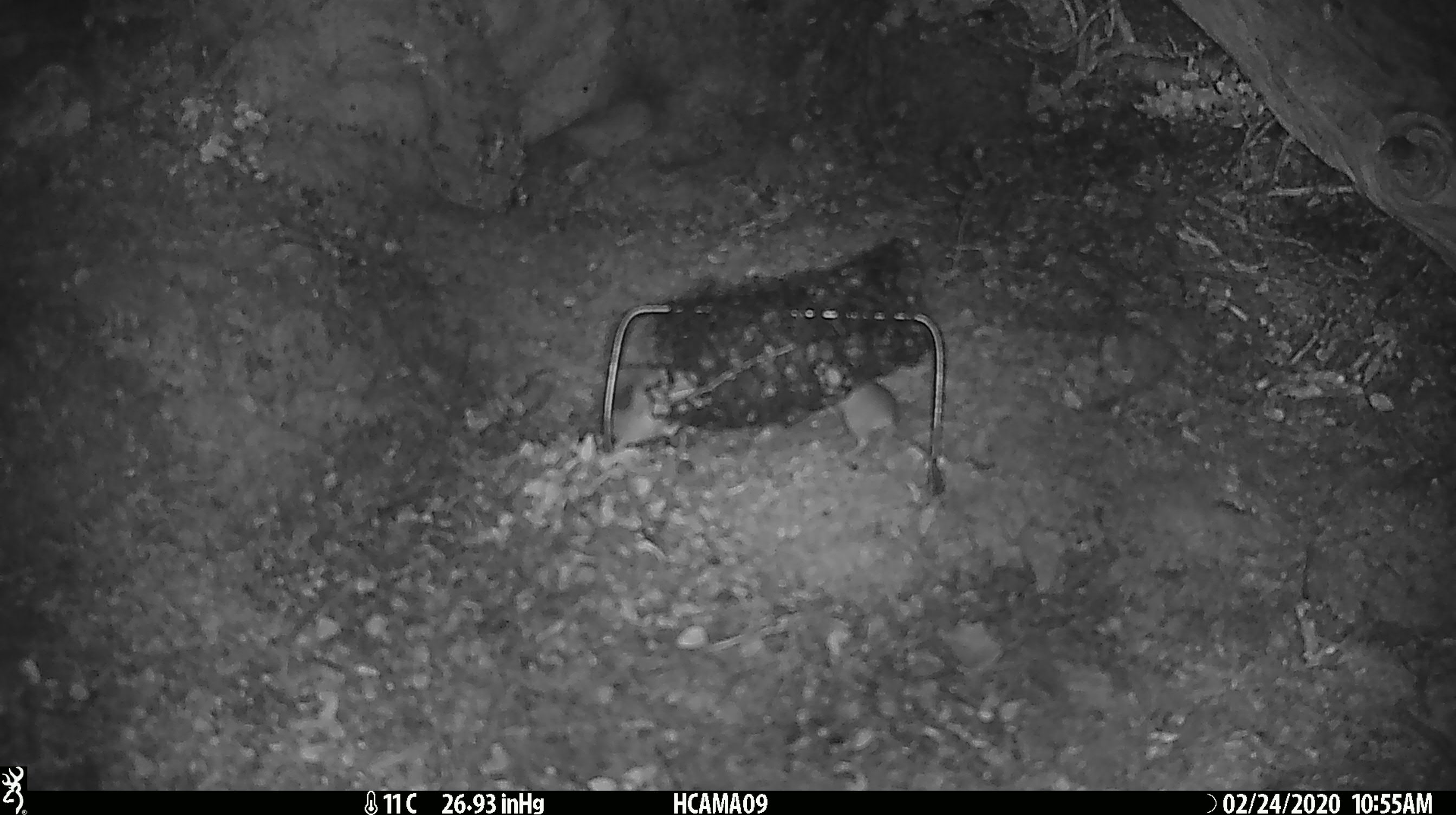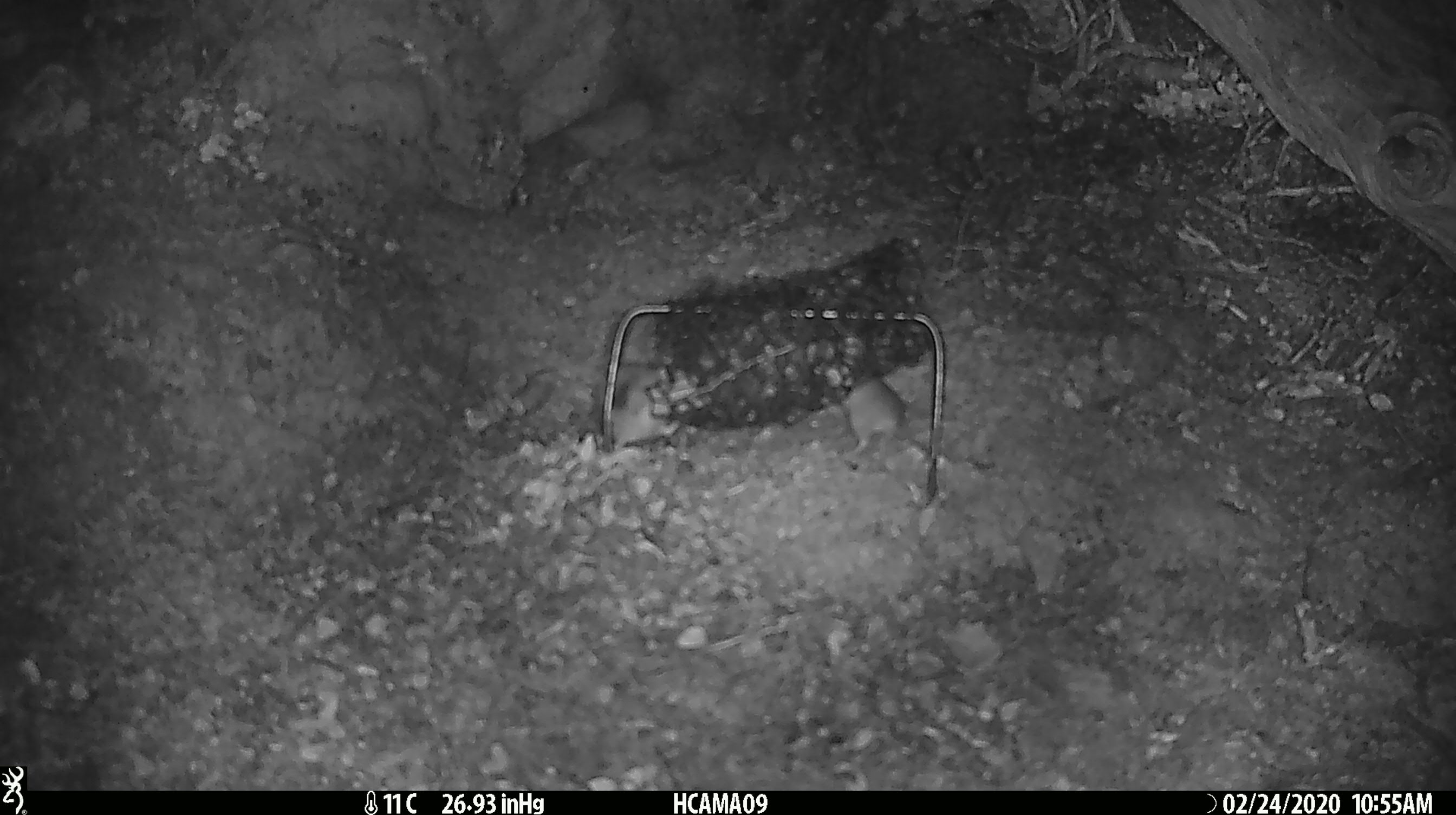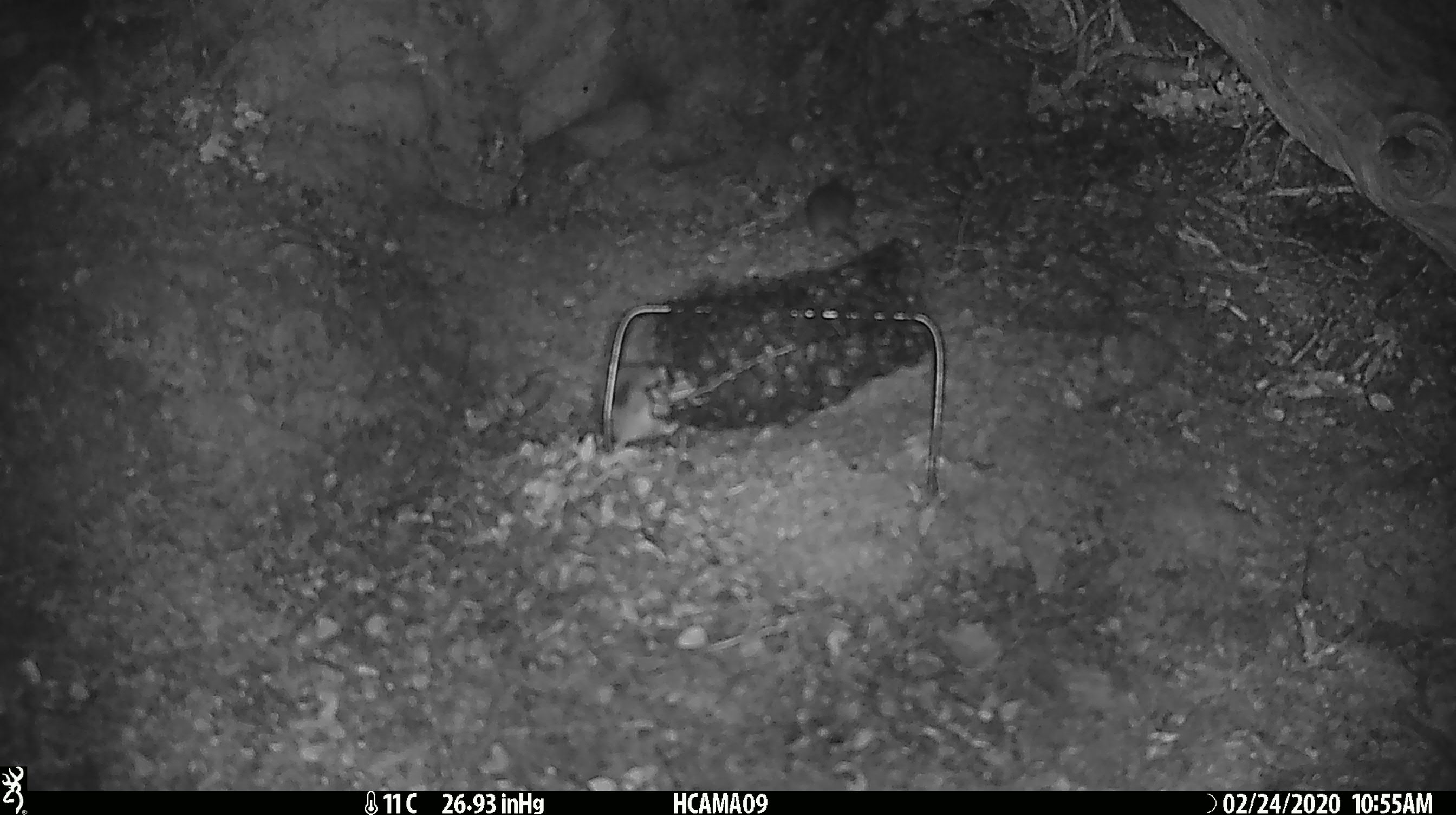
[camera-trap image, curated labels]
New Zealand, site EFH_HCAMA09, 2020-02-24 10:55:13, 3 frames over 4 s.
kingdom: Animalia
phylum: Chordata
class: Mammalia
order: Rodentia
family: Muridae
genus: Mus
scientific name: Mus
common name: mouse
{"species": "mouse (Mus)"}